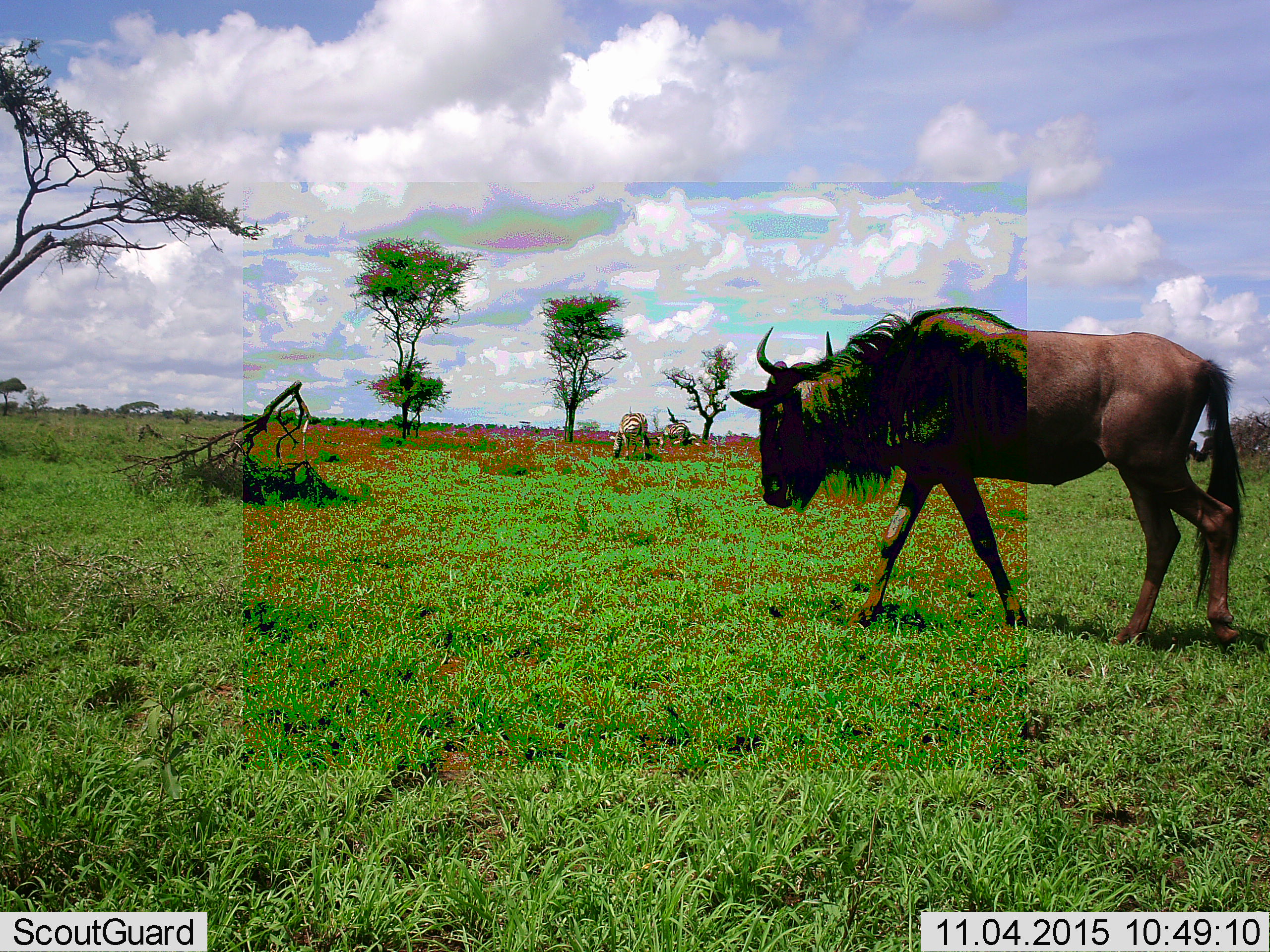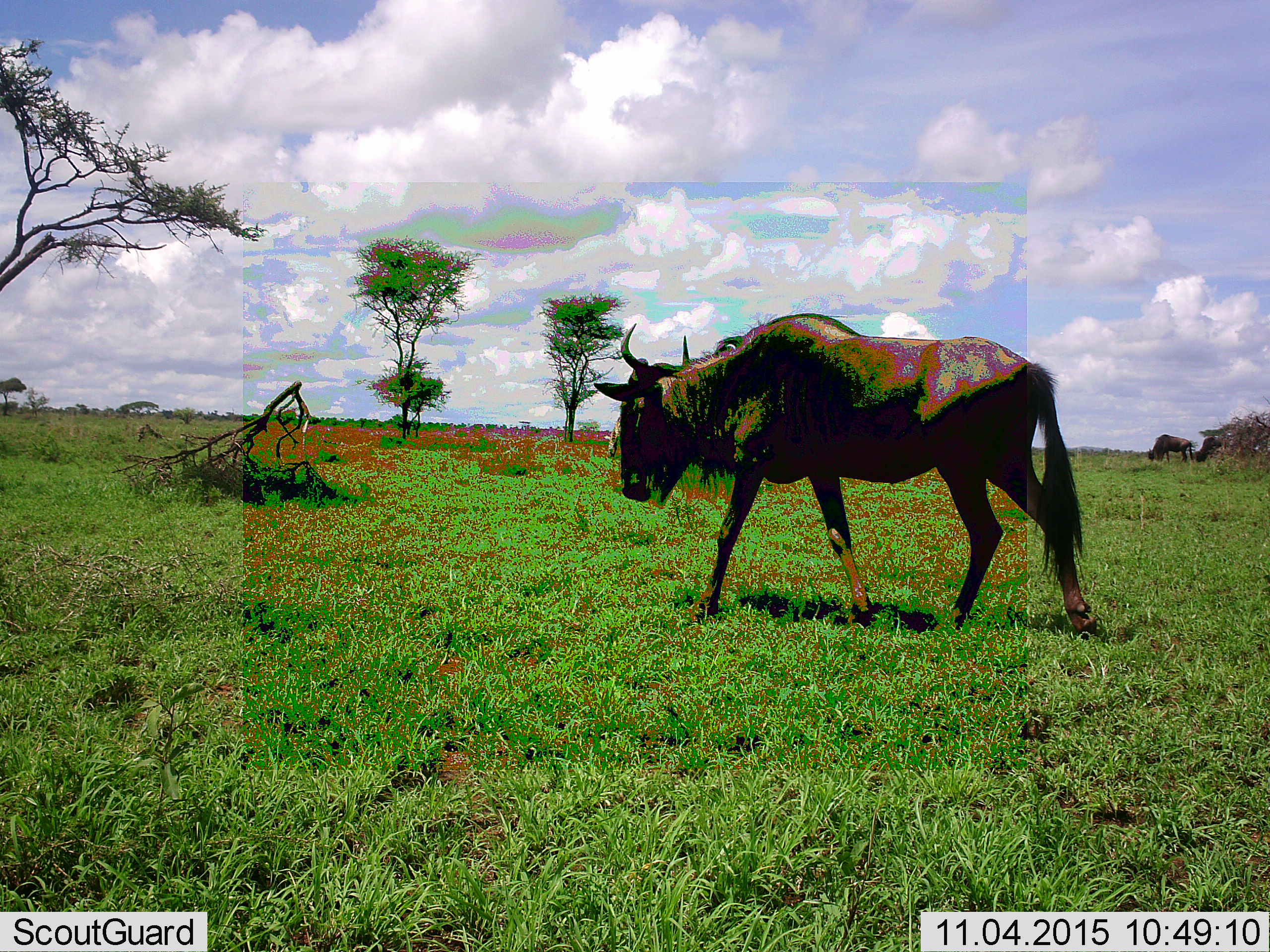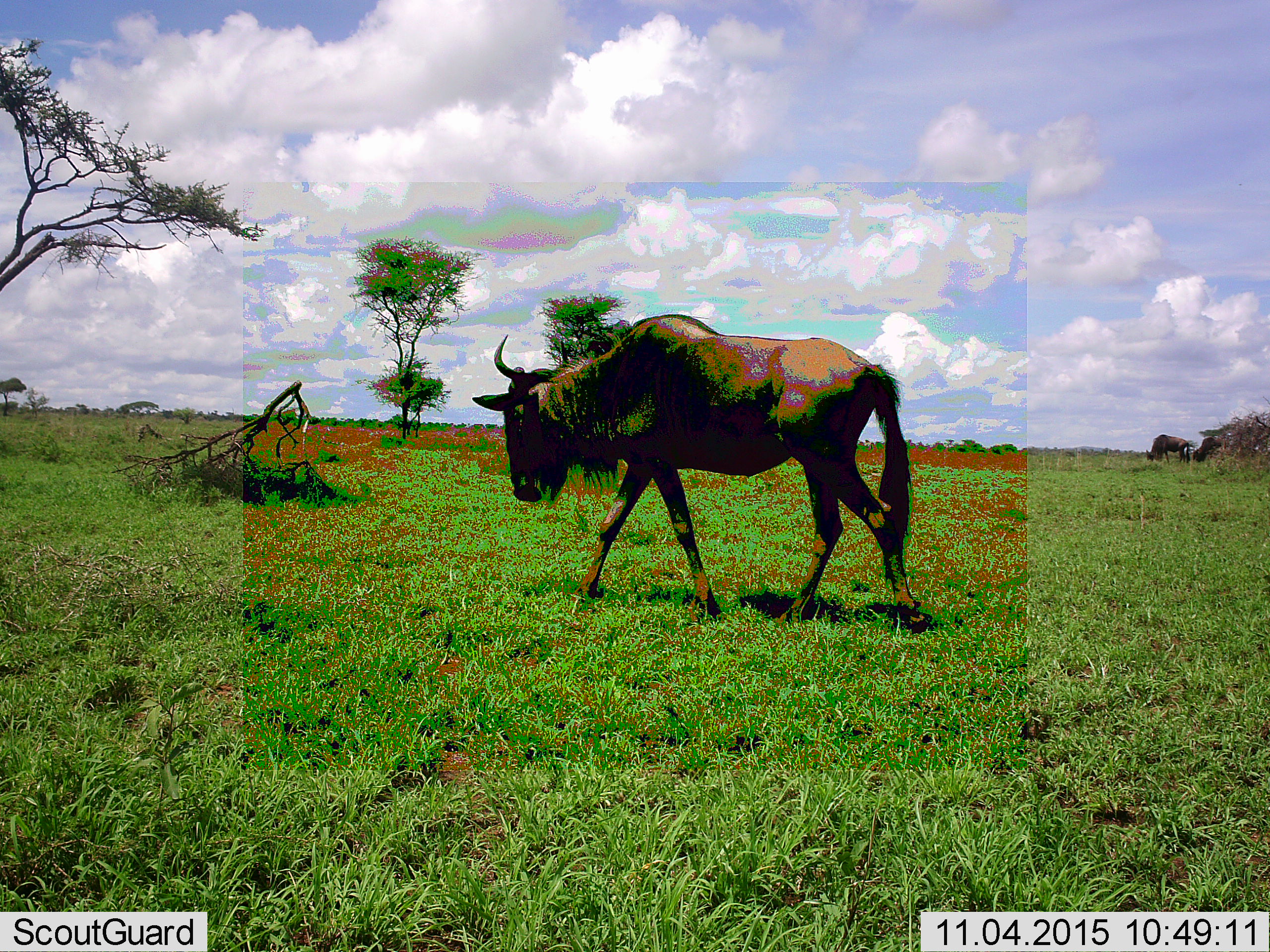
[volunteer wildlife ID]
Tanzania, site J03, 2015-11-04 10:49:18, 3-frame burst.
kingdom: Animalia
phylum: Chordata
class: Mammalia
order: Artiodactyla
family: Bovidae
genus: Connochaetes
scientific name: Connochaetes taurinus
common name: blue wildebeest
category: wildebeest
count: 2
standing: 8%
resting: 0%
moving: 100%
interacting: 0%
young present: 0%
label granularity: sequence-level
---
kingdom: Animalia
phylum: Chordata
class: Mammalia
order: Perissodactyla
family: Equidae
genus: Equus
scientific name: Equus quagga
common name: plains zebra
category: zebra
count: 2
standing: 62%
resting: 12%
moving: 0%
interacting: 0%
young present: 0%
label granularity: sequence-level